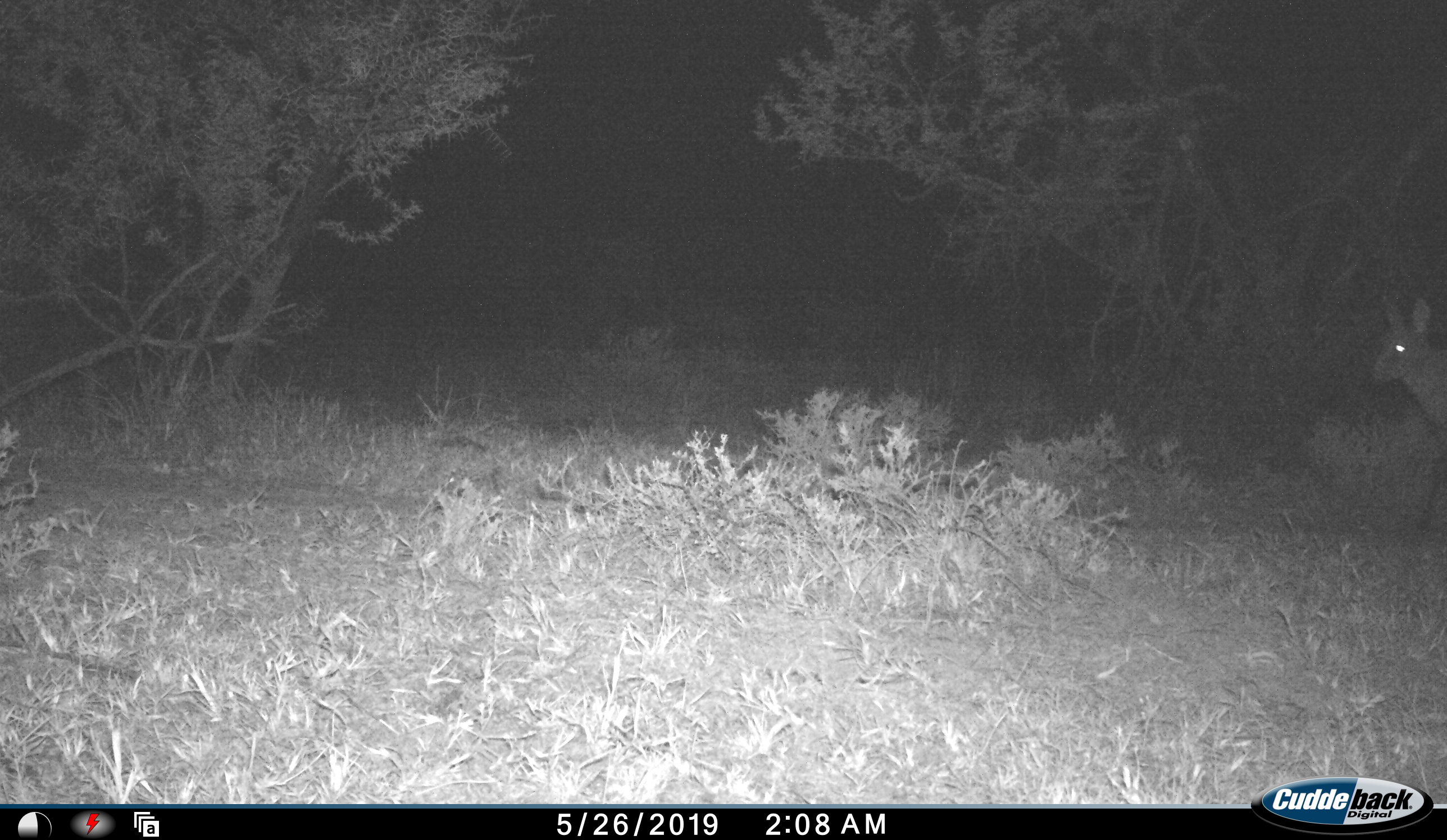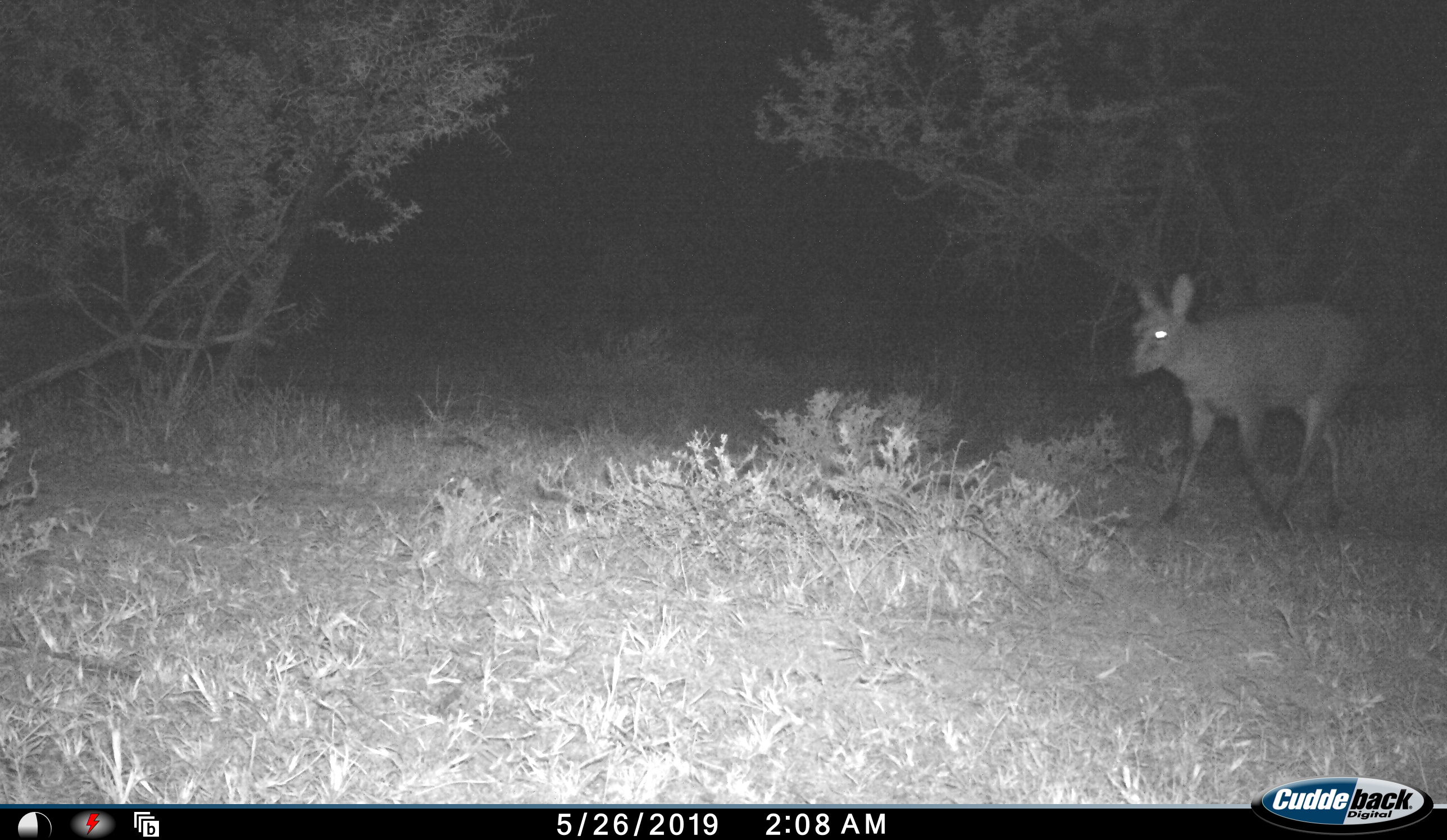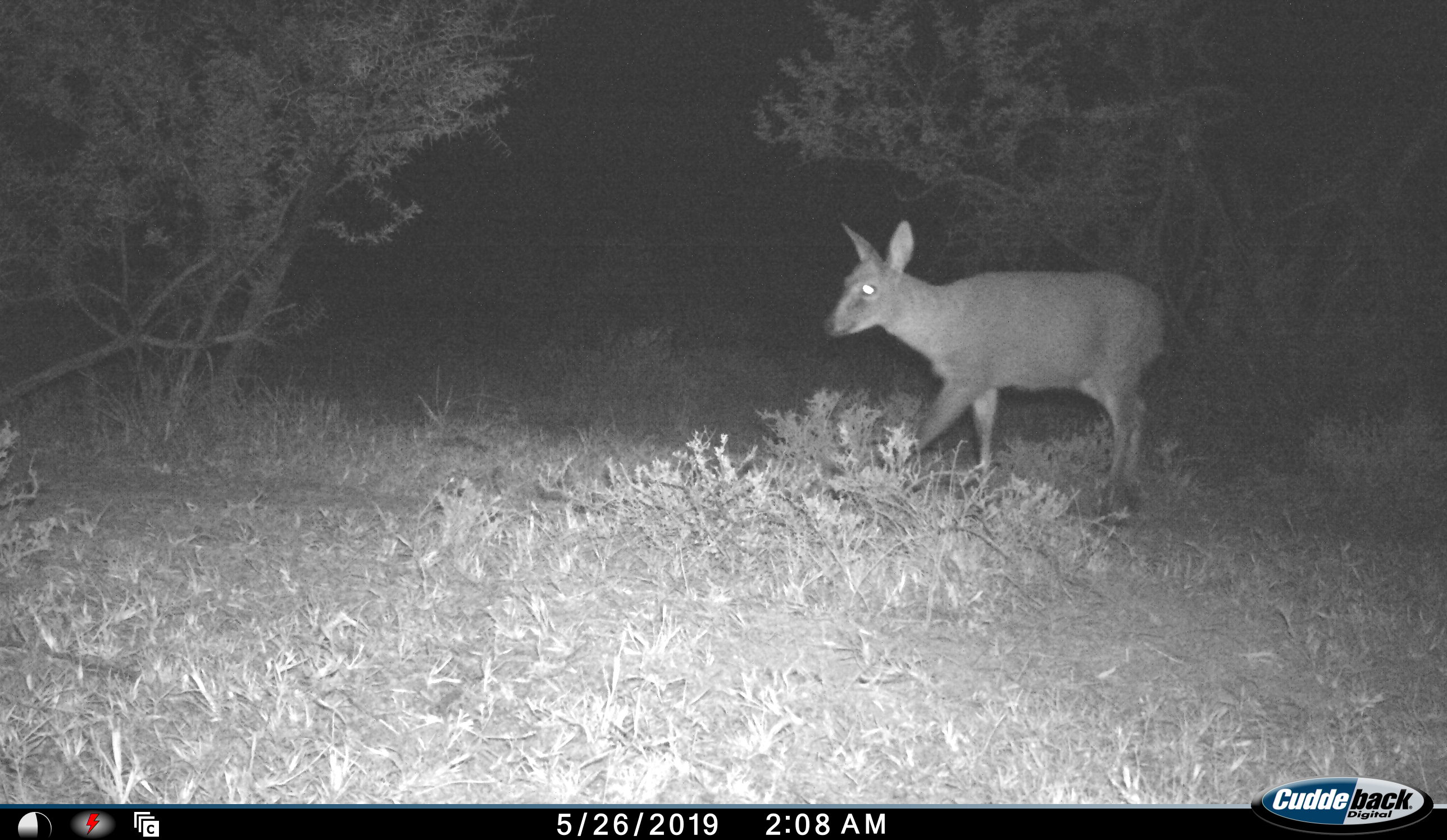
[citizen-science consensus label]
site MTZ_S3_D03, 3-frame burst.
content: unidentified animal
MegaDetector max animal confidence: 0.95